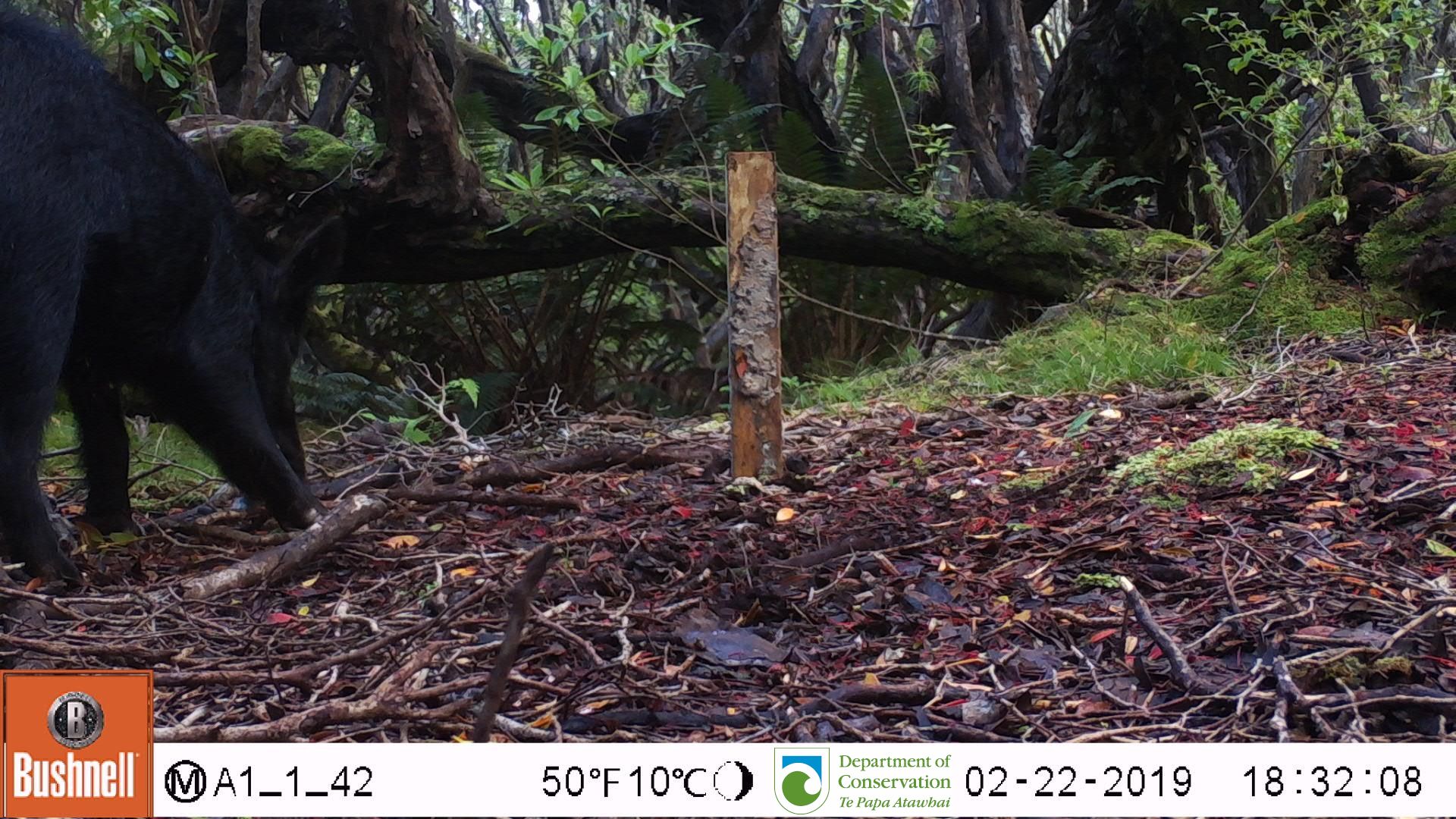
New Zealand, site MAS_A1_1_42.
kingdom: Animalia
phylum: Chordata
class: Mammalia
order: Artiodactyla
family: Suidae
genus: Sus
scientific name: Sus scrofa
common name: pig